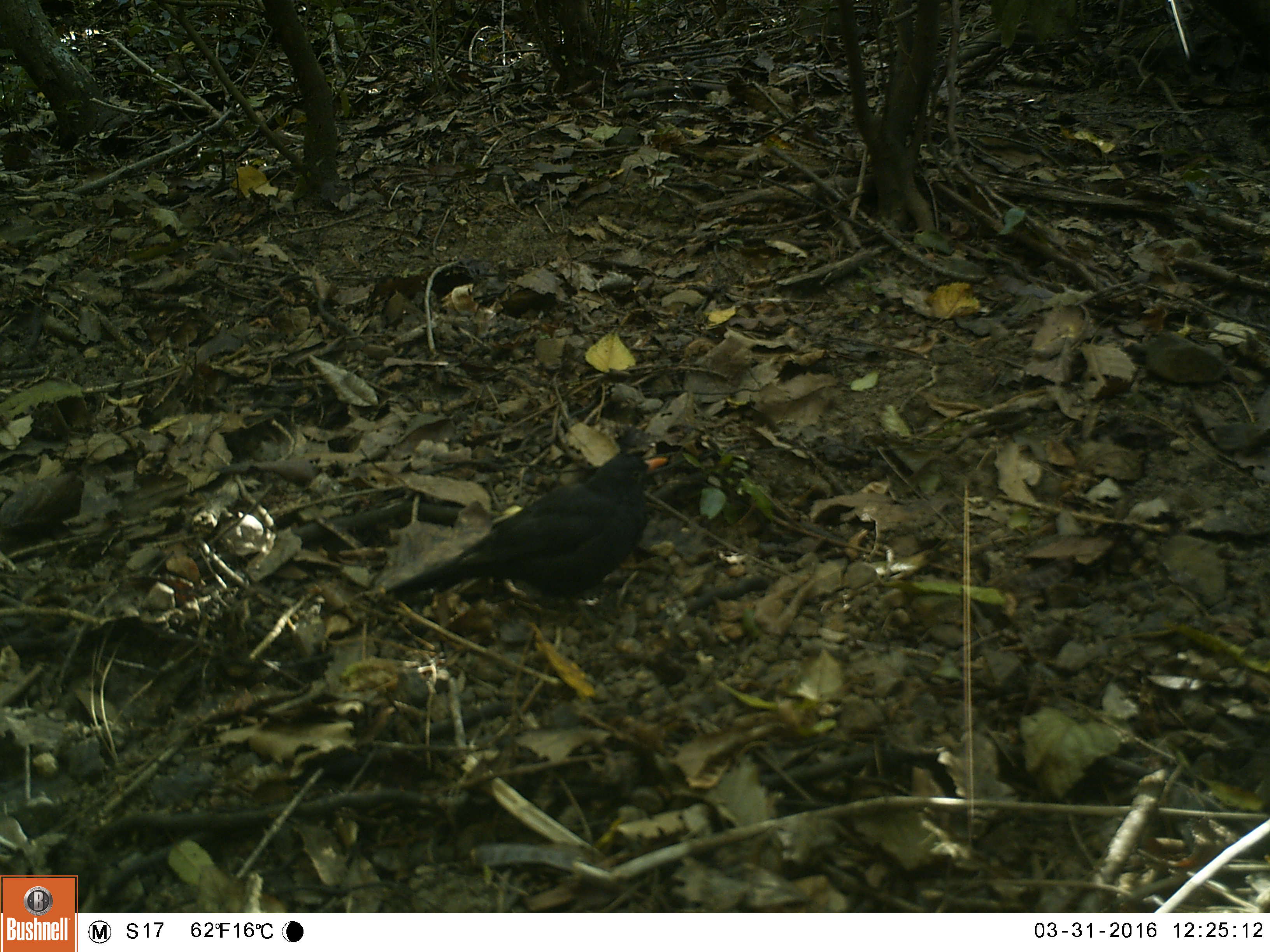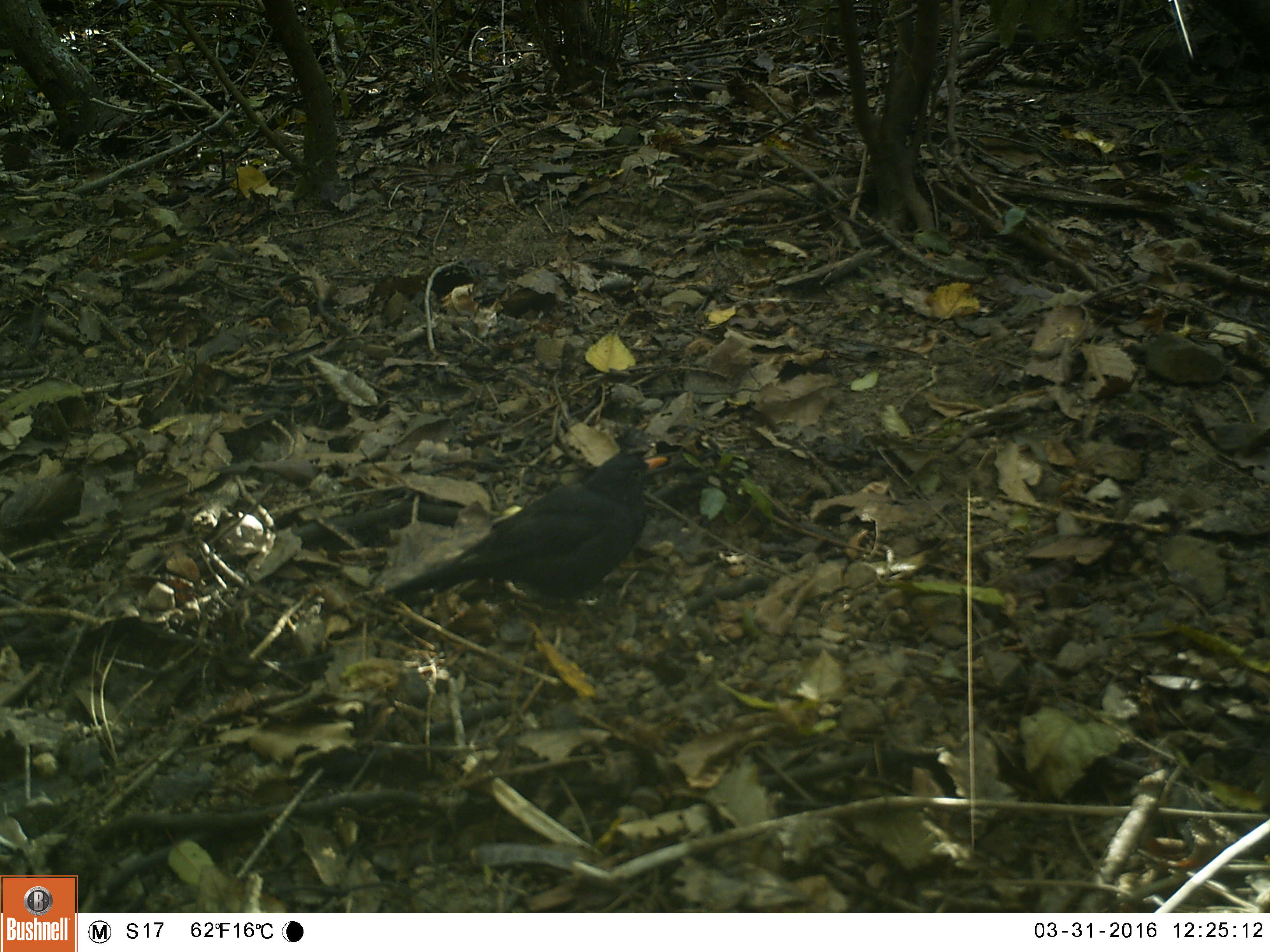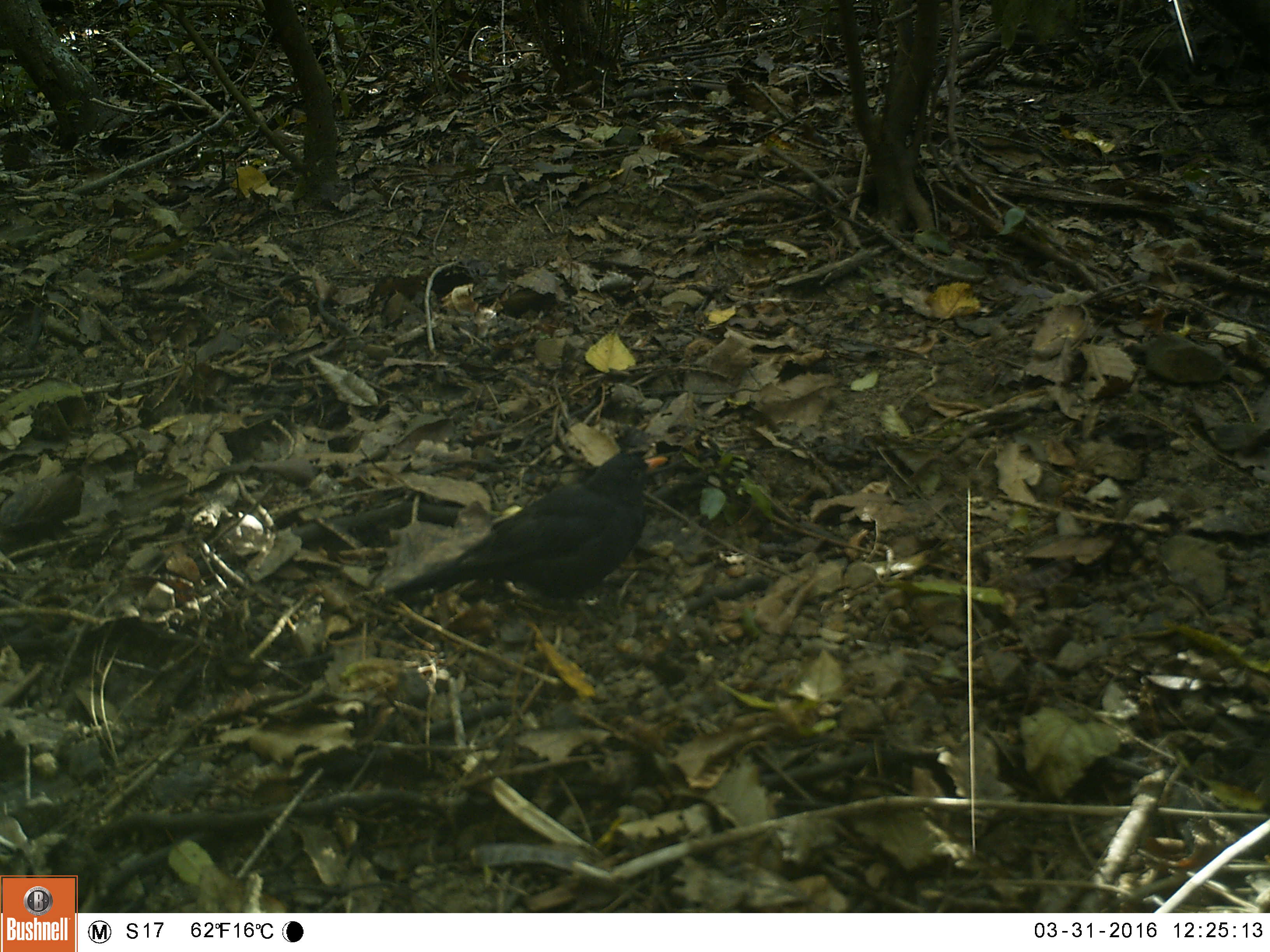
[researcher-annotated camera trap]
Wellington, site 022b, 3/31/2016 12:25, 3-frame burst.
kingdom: Animalia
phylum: Chordata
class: Aves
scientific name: Aves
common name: bird